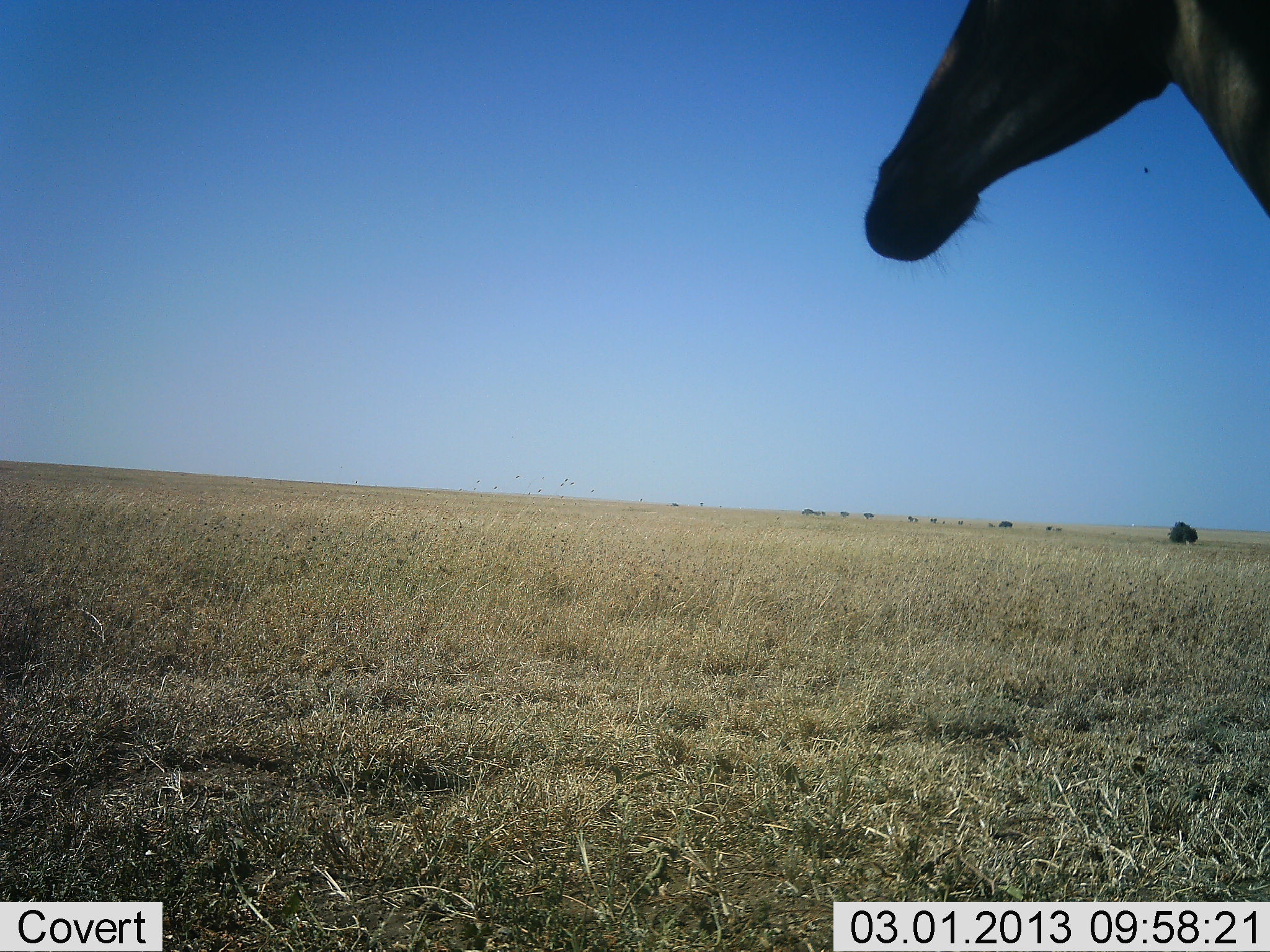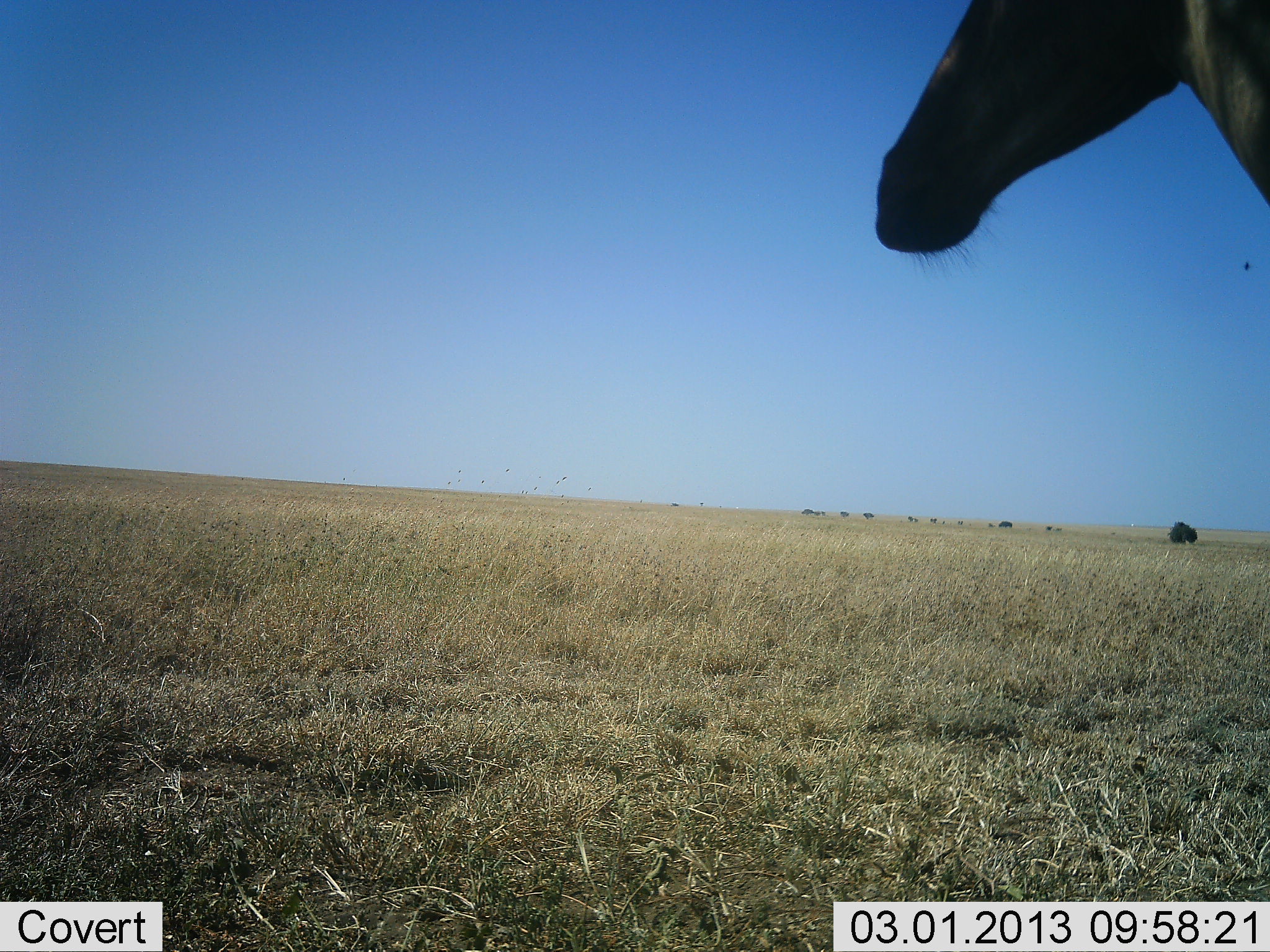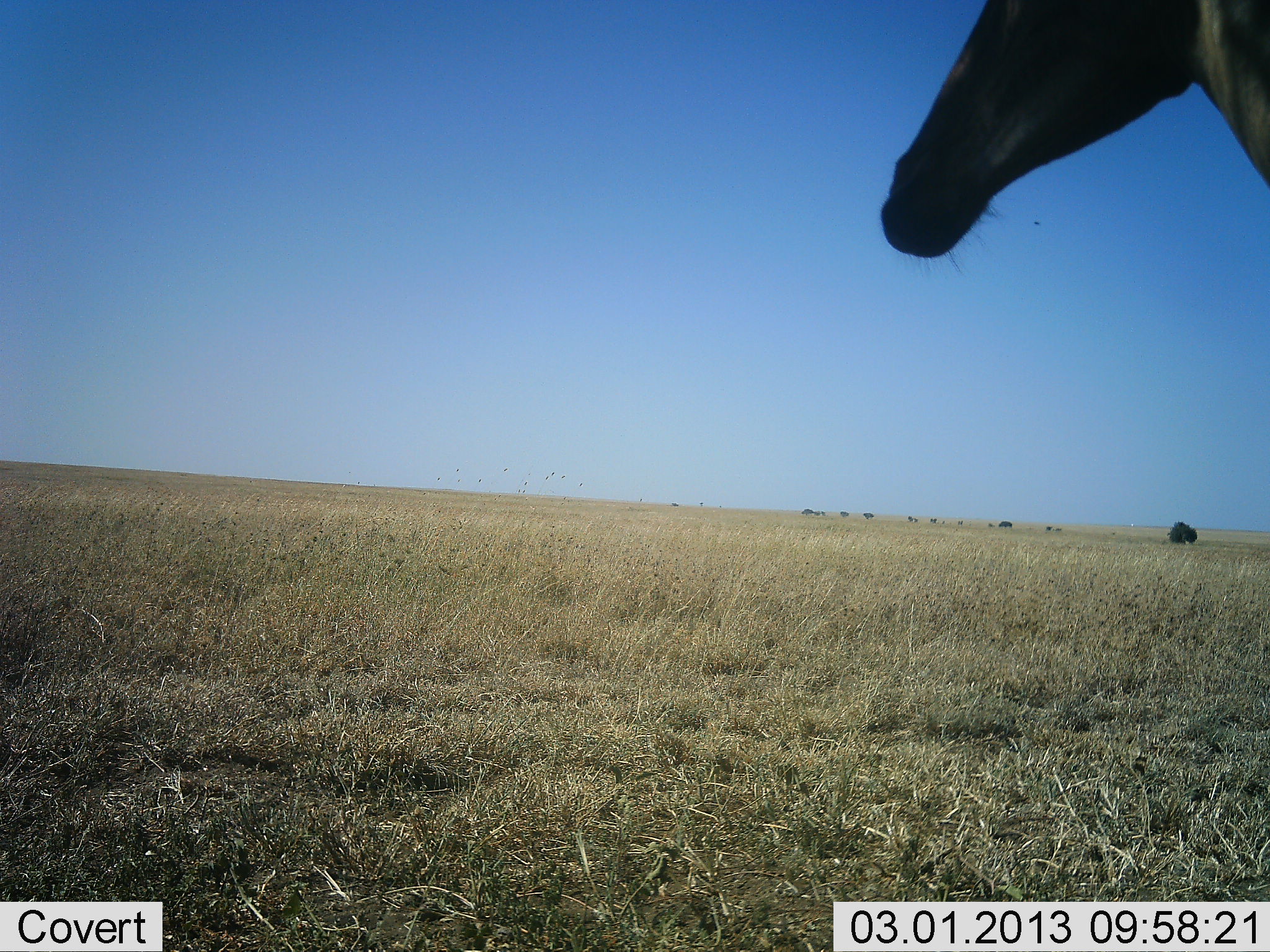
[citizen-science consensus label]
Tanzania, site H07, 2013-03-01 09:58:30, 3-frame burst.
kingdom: Animalia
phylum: Chordata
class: Mammalia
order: Artiodactyla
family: Bovidae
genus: Alcelaphus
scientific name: Alcelaphus buselaphus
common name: hartebeest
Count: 1.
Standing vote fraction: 93%.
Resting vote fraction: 0%.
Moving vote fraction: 0%.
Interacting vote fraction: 0%.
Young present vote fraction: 0%.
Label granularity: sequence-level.